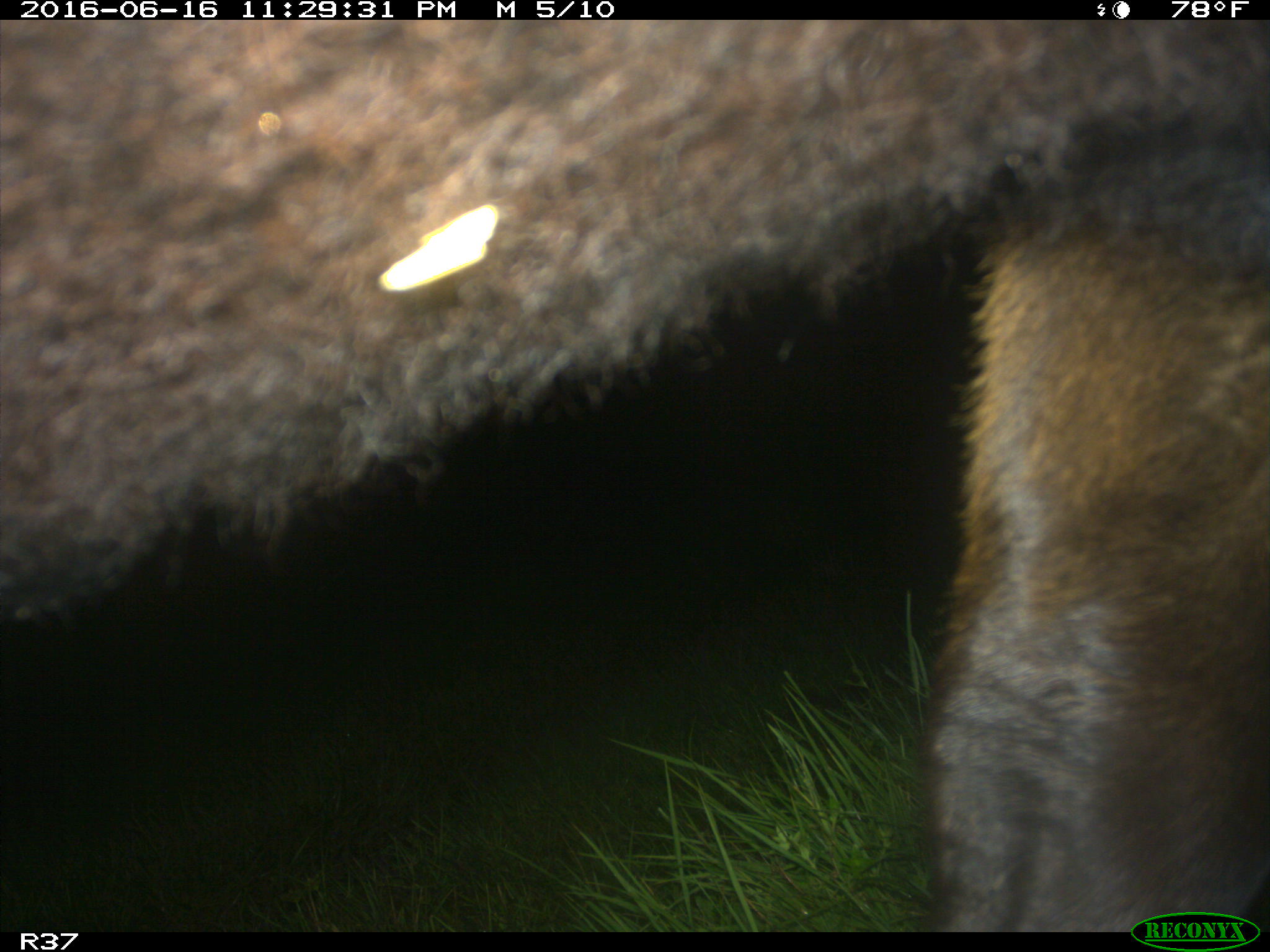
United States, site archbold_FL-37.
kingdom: Animalia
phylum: Chordata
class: Mammalia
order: Artiodactyla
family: Bovidae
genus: Bos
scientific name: Bos taurus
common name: domestic cow